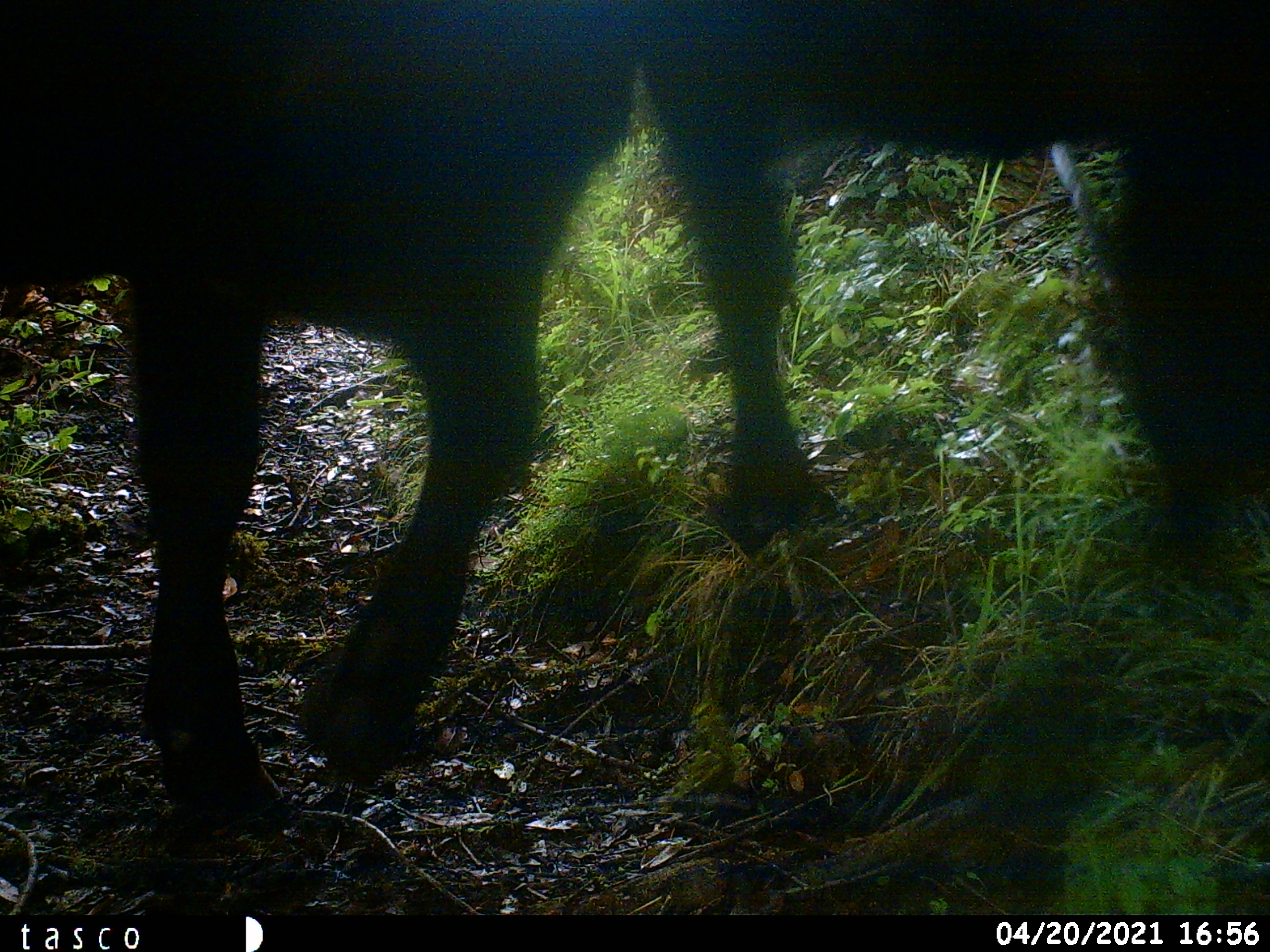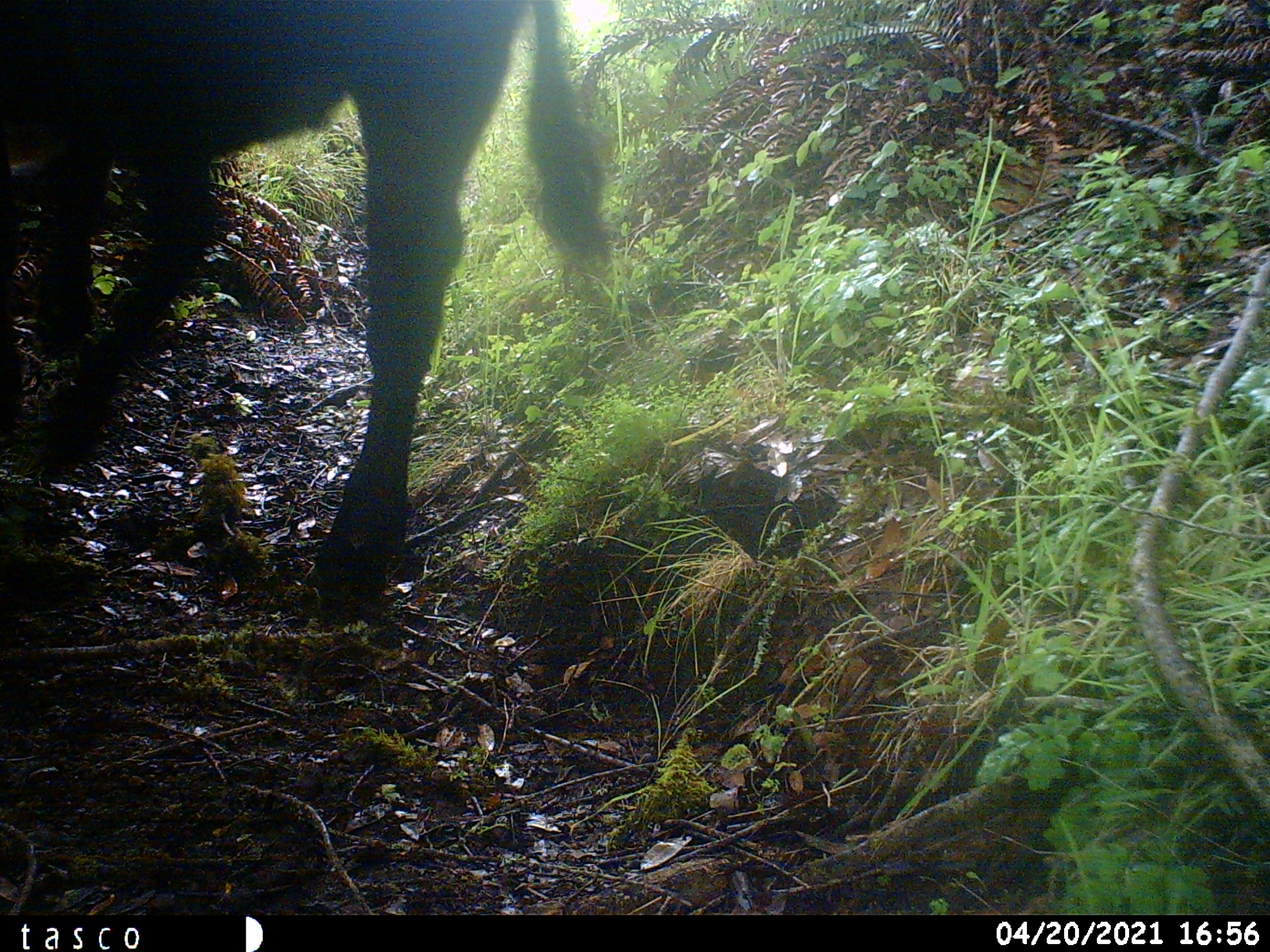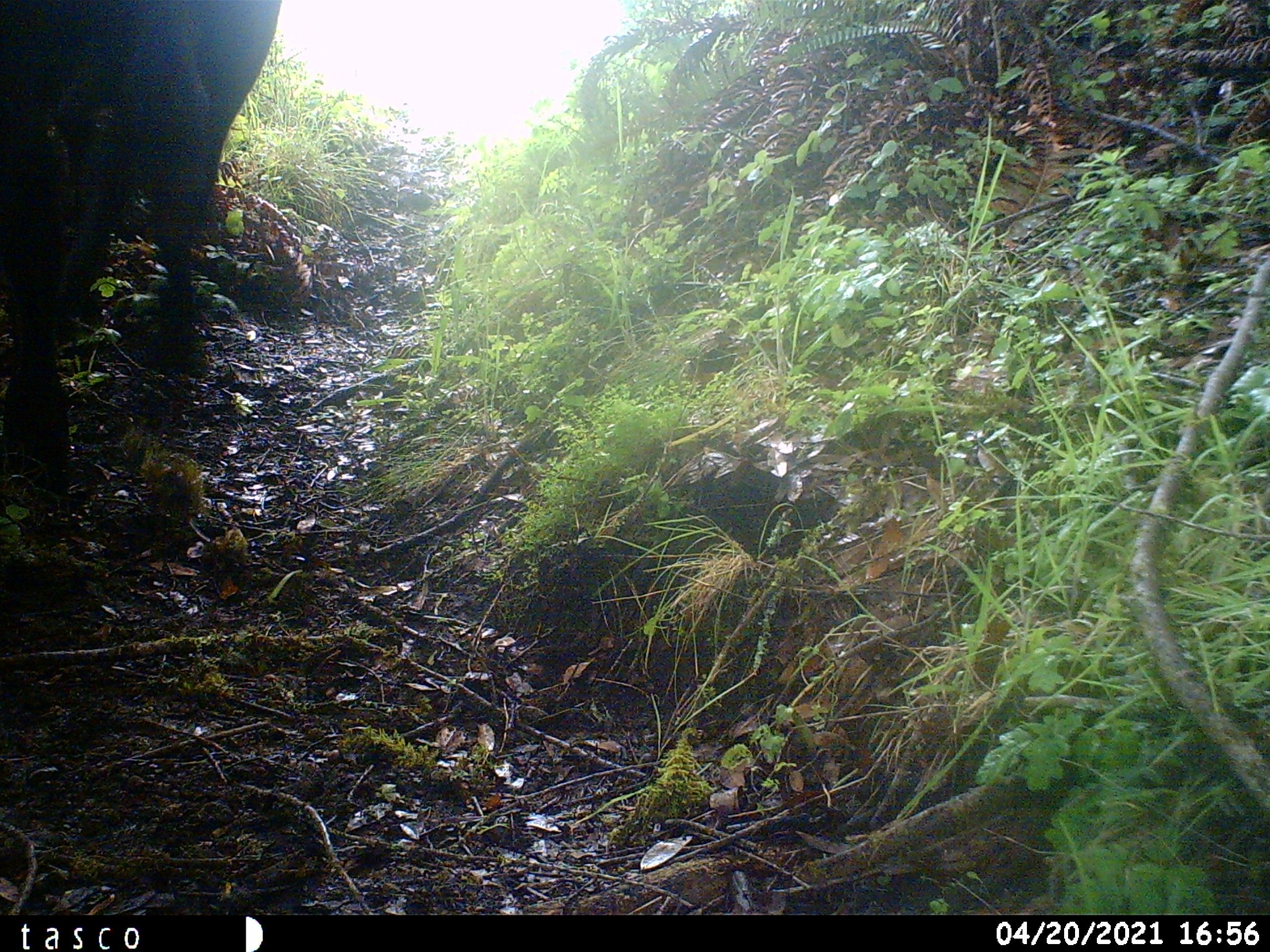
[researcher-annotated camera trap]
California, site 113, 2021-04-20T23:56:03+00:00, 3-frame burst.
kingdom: Animalia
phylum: Chordata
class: Mammalia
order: Artiodactyla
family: Bovidae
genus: Bos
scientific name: Bos taurus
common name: domestic cattle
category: cattle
Cattle (domestic cattle) (Bos taurus).